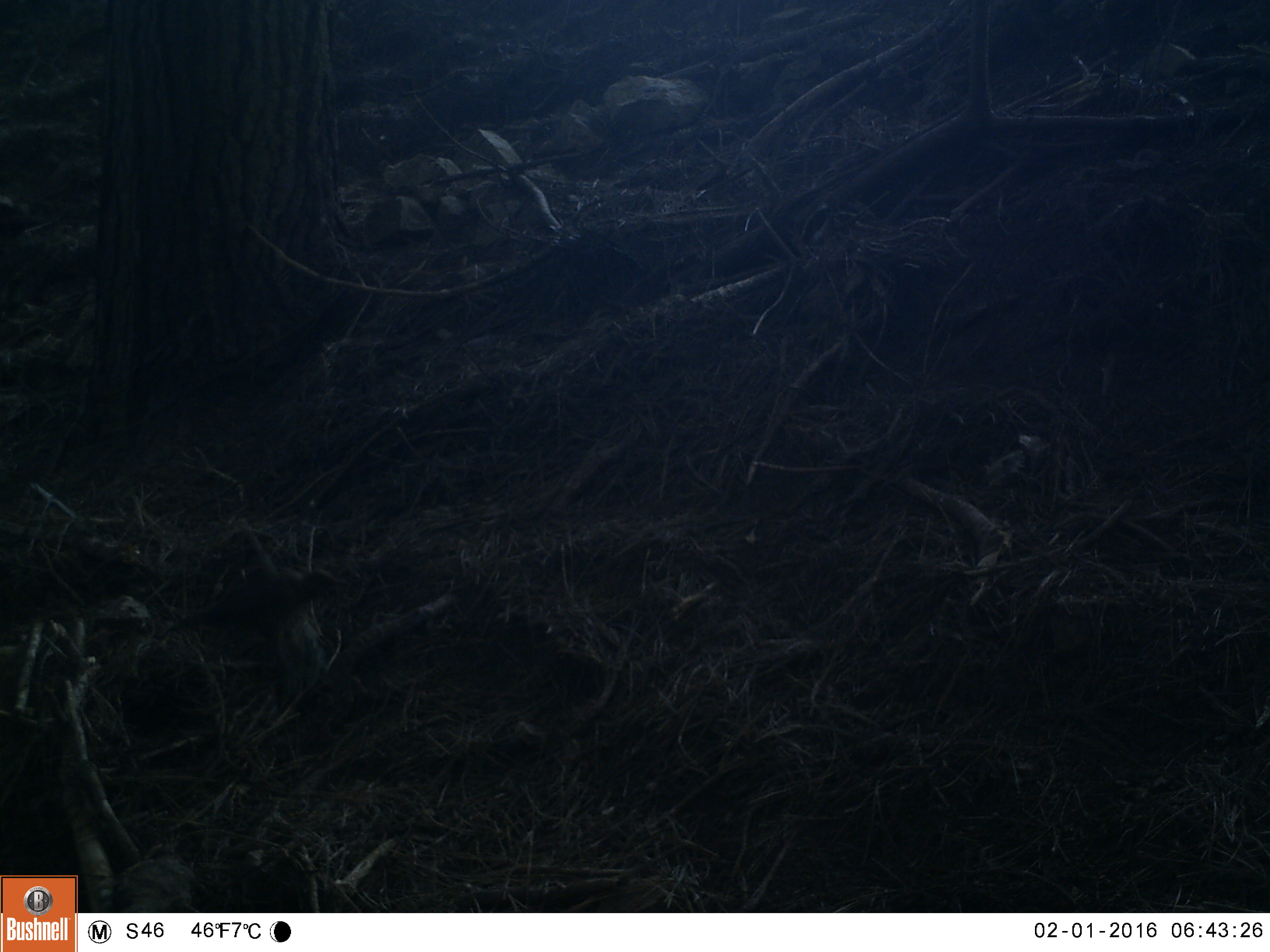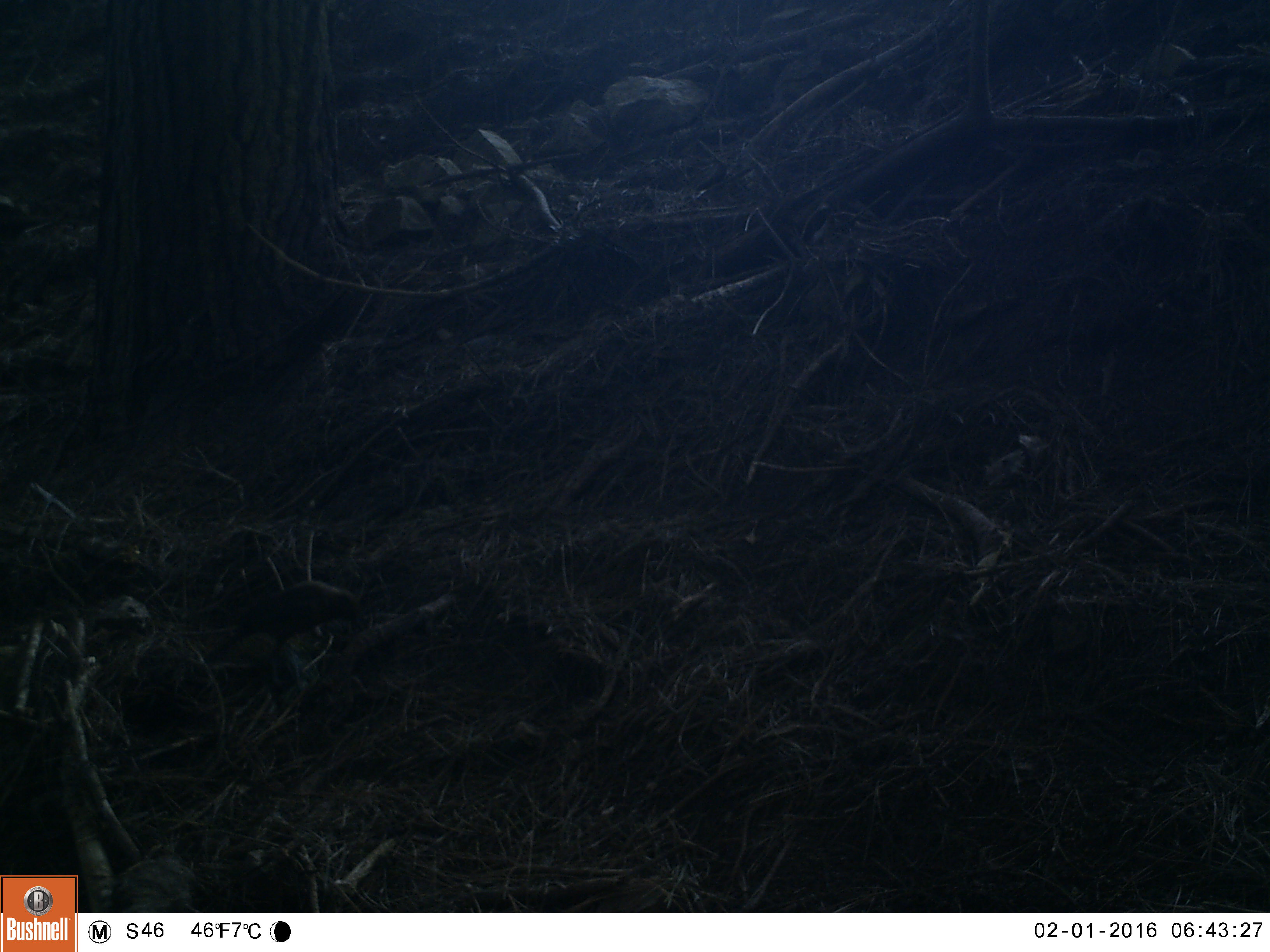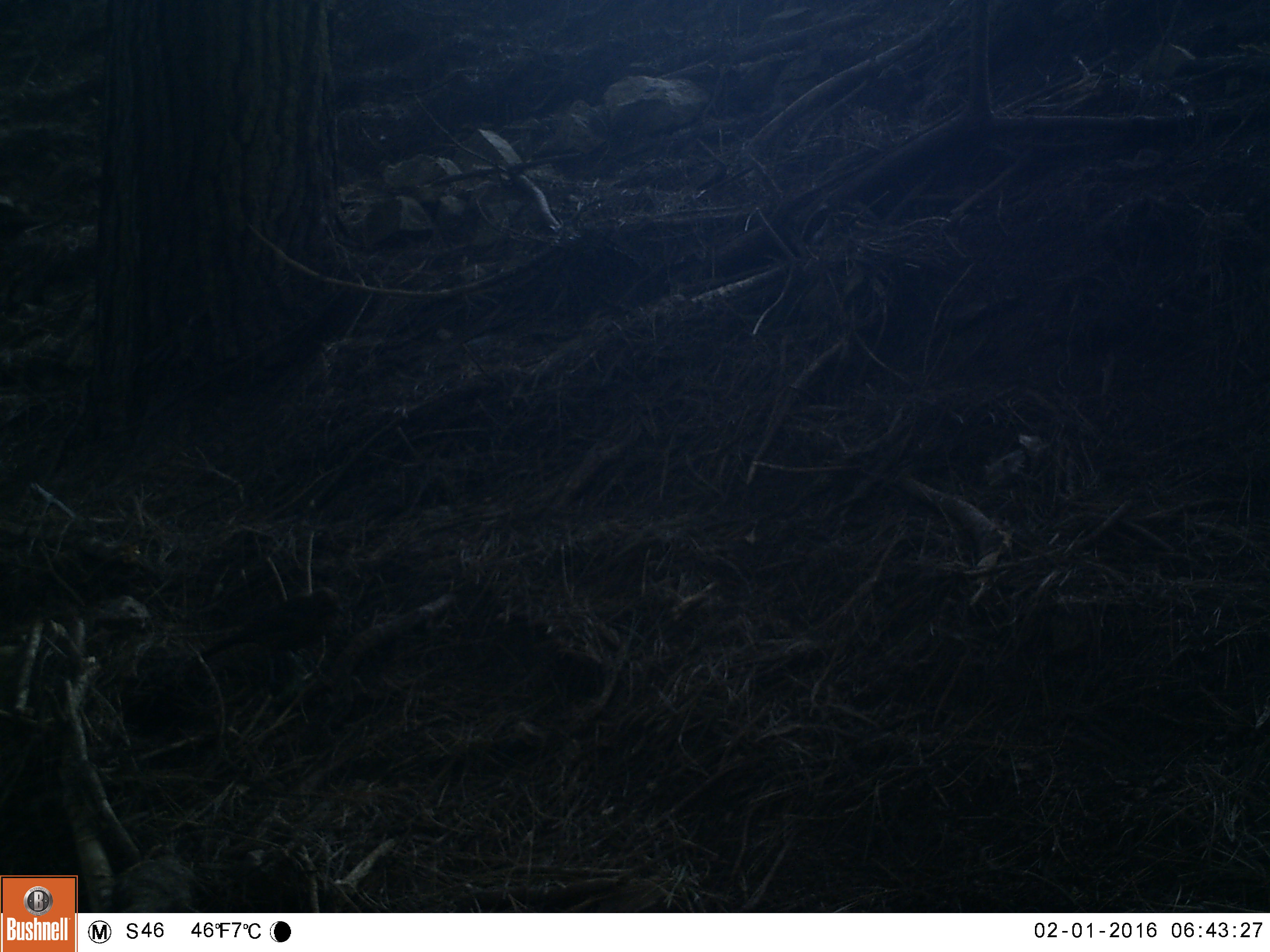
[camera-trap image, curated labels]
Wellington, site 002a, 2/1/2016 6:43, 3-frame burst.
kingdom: Animalia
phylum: Chordata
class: Aves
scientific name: Aves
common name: bird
Bird (Aves).